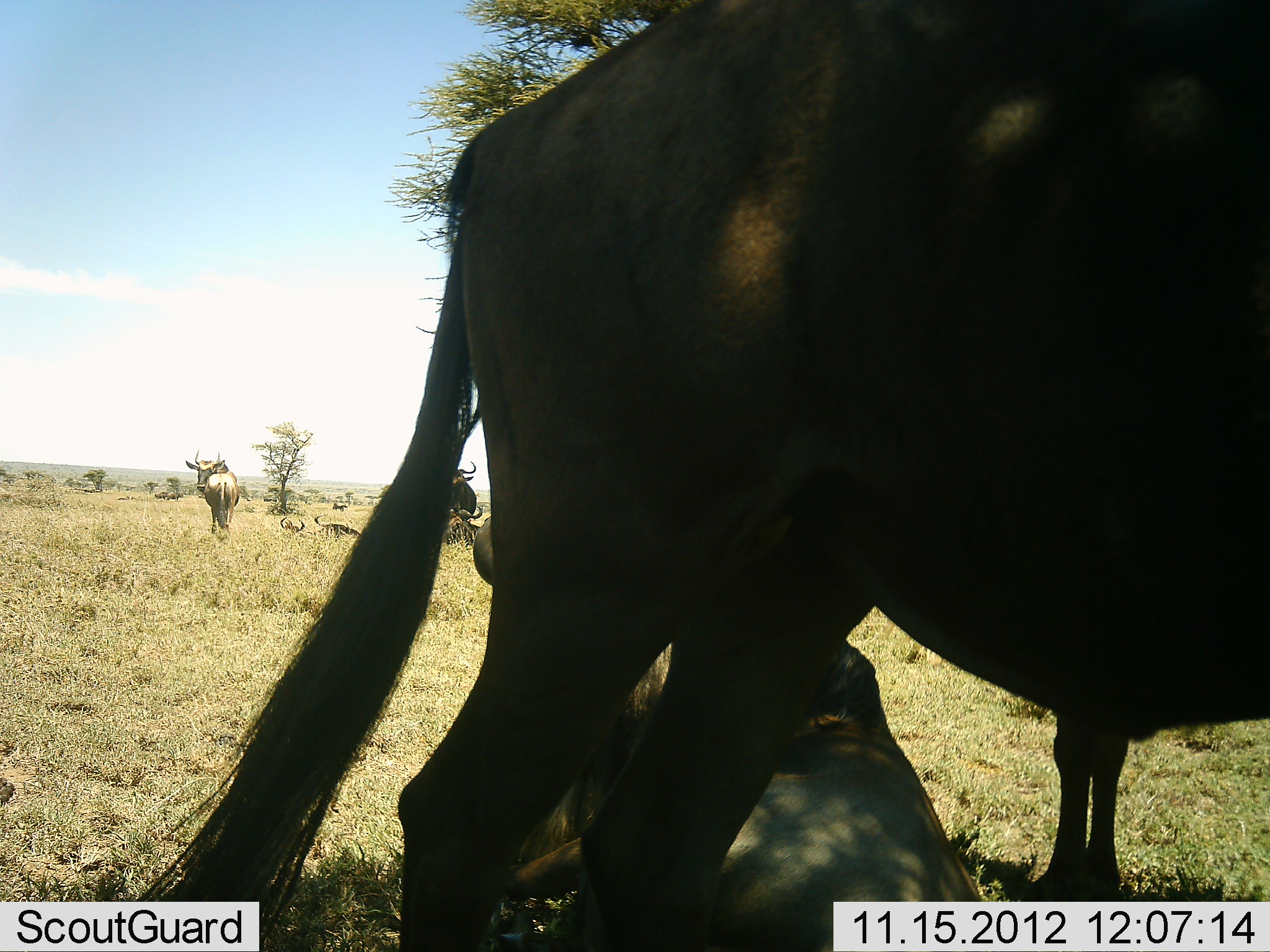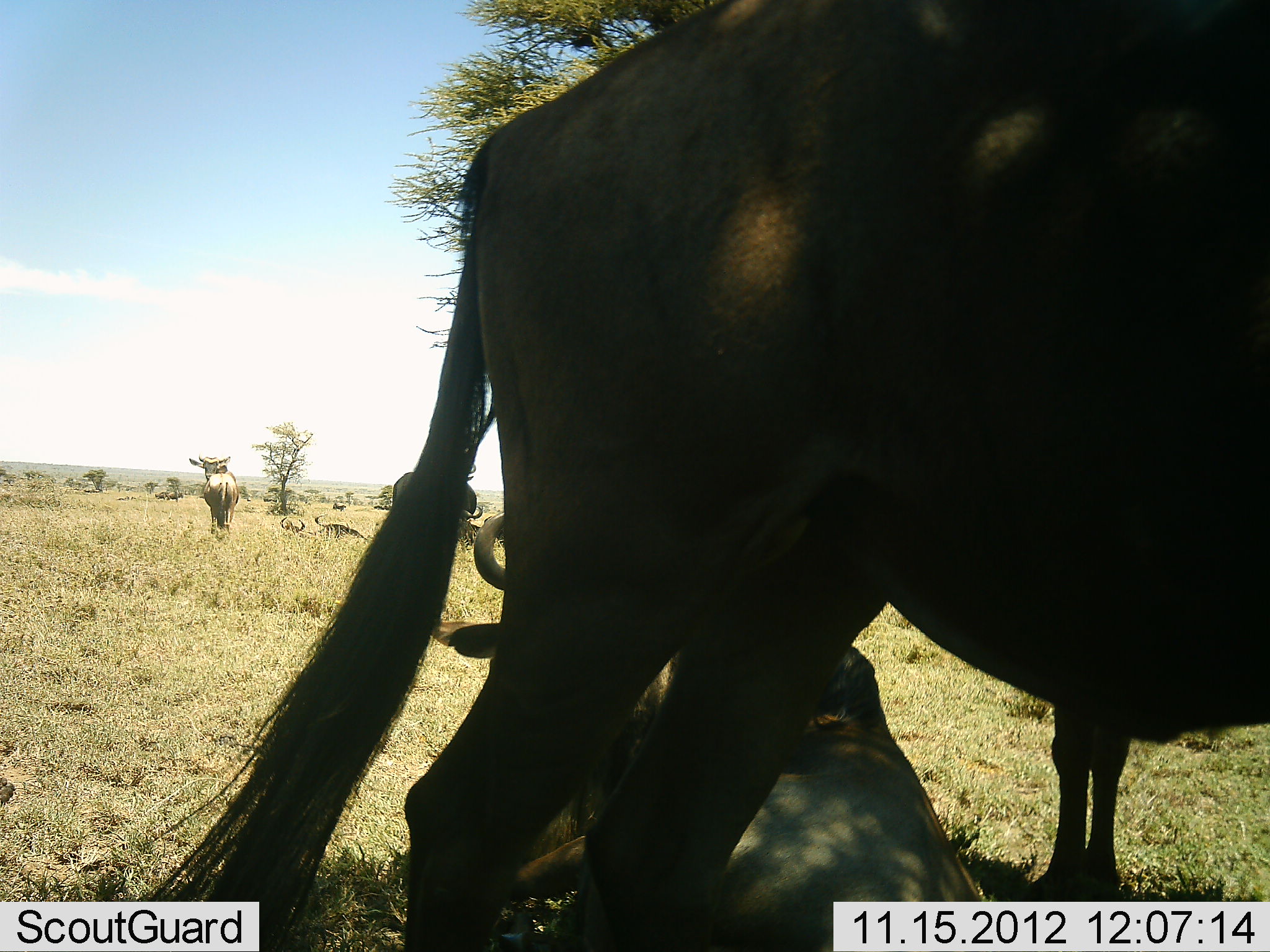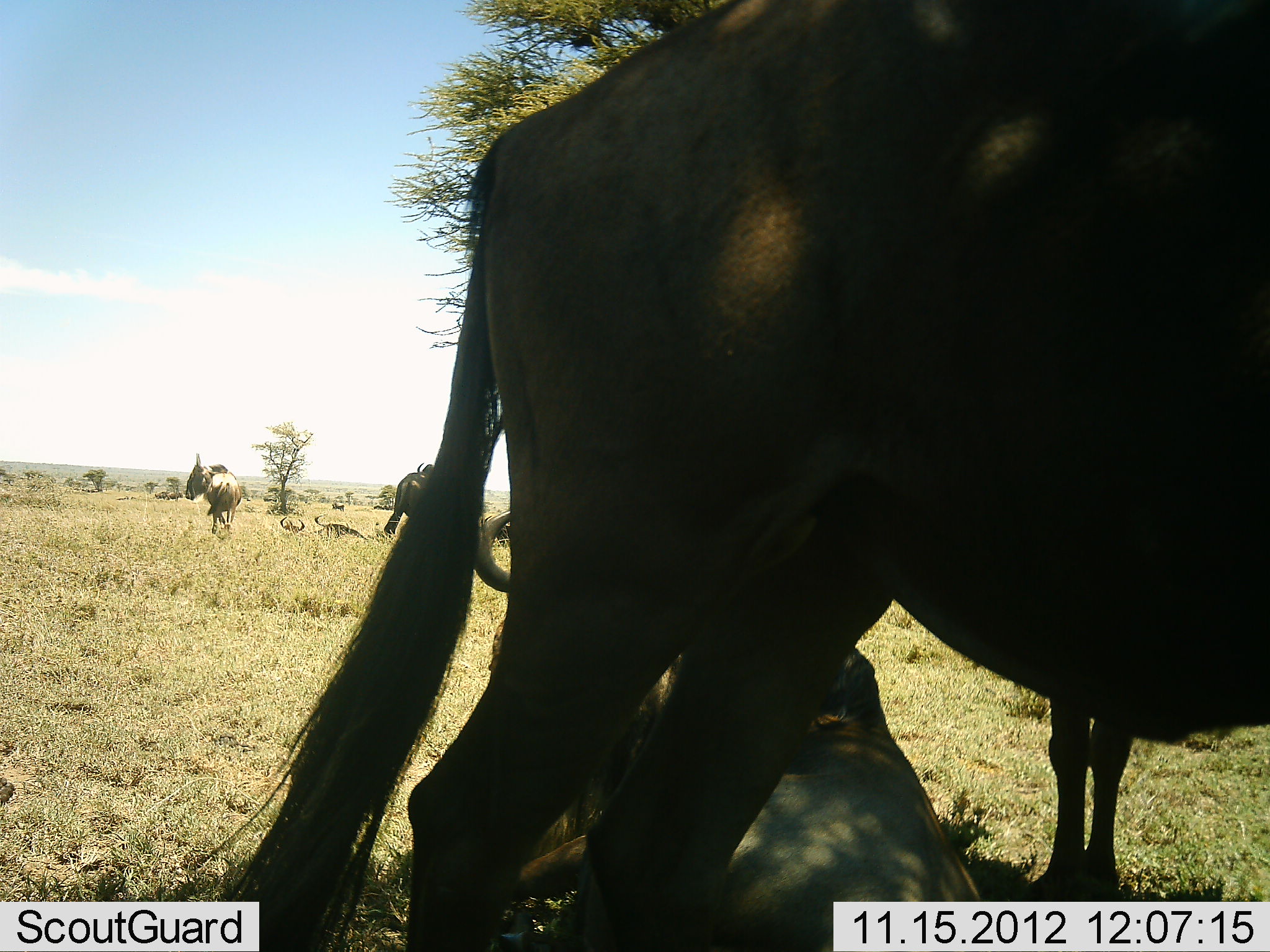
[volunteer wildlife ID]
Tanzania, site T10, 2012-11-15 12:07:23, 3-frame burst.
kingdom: Animalia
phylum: Chordata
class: Mammalia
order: Artiodactyla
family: Bovidae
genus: Connochaetes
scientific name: Connochaetes taurinus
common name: blue wildebeest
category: wildebeest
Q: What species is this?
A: Wildebeest (blue wildebeest) (Connochaetes taurinus).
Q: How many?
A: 5.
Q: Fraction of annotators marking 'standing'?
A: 91%.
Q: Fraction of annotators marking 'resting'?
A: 100%.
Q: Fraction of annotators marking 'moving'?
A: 9%.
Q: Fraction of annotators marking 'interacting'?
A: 0%.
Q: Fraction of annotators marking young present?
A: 18%.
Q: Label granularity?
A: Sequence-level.